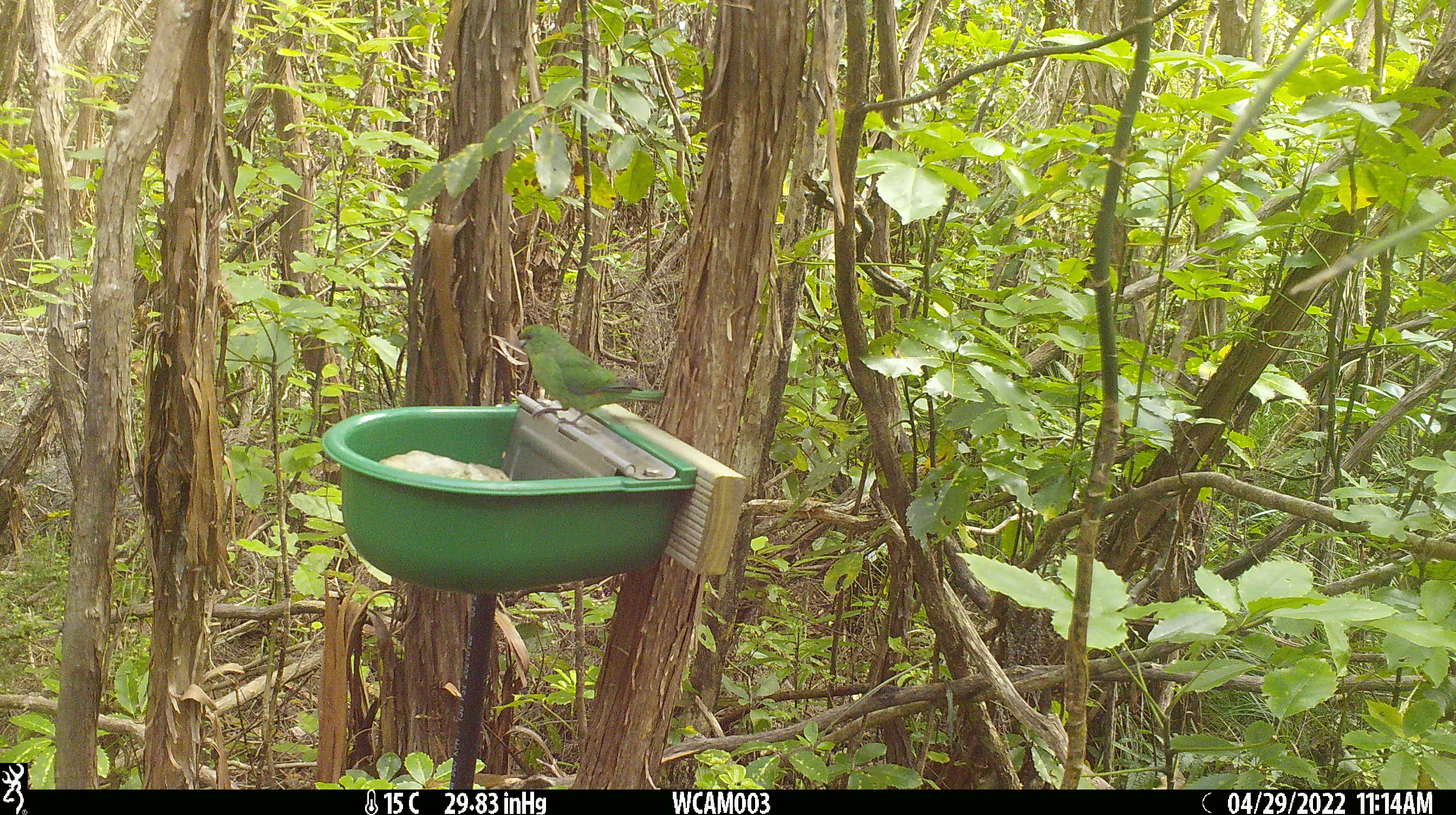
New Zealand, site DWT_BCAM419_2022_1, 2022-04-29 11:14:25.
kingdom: Animalia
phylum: Chordata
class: Aves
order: Psittaciformes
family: Psittaculidae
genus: Cyanoramphus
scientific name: Cyanoramphus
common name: parakeet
Parakeet (Cyanoramphus).